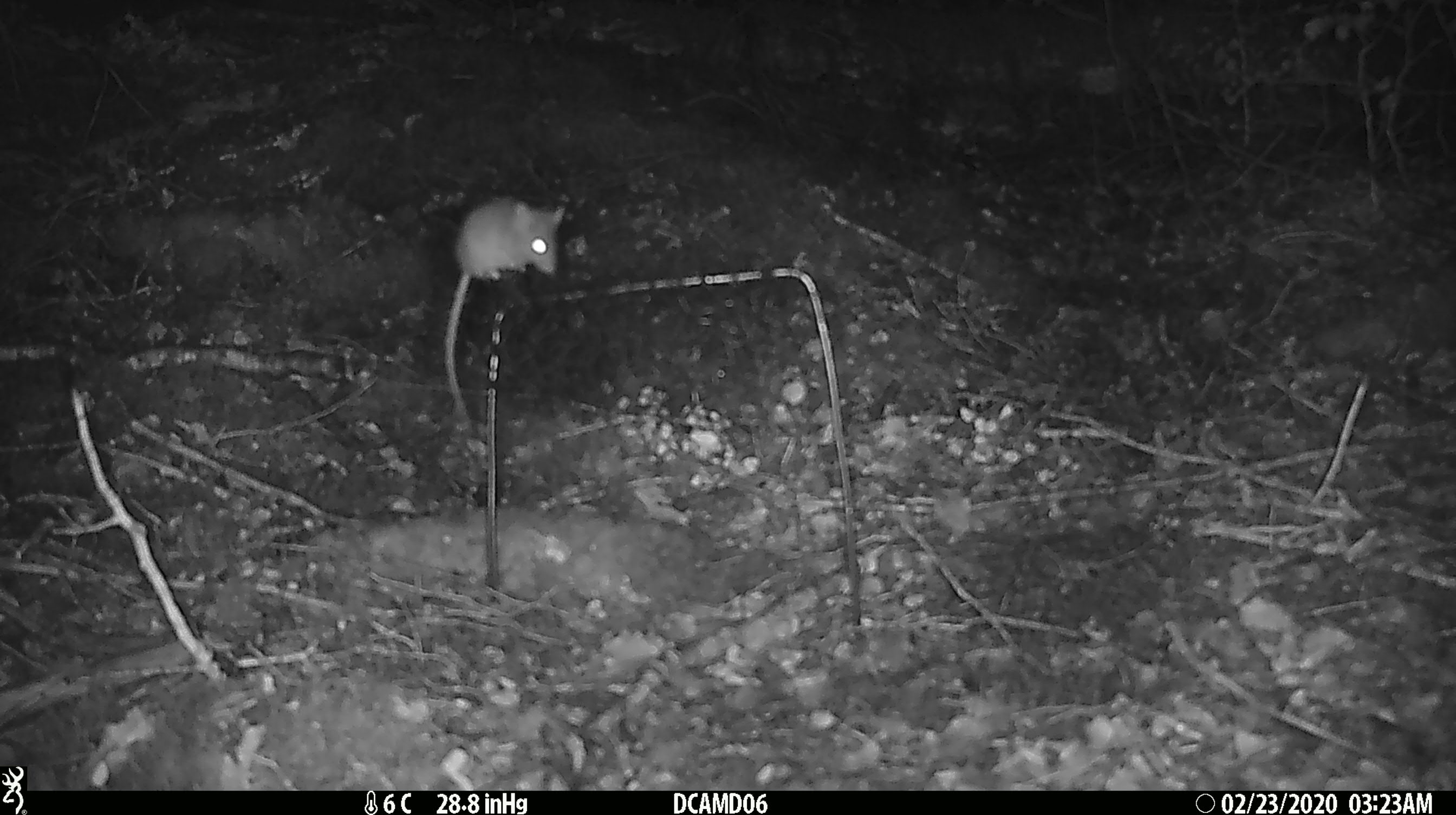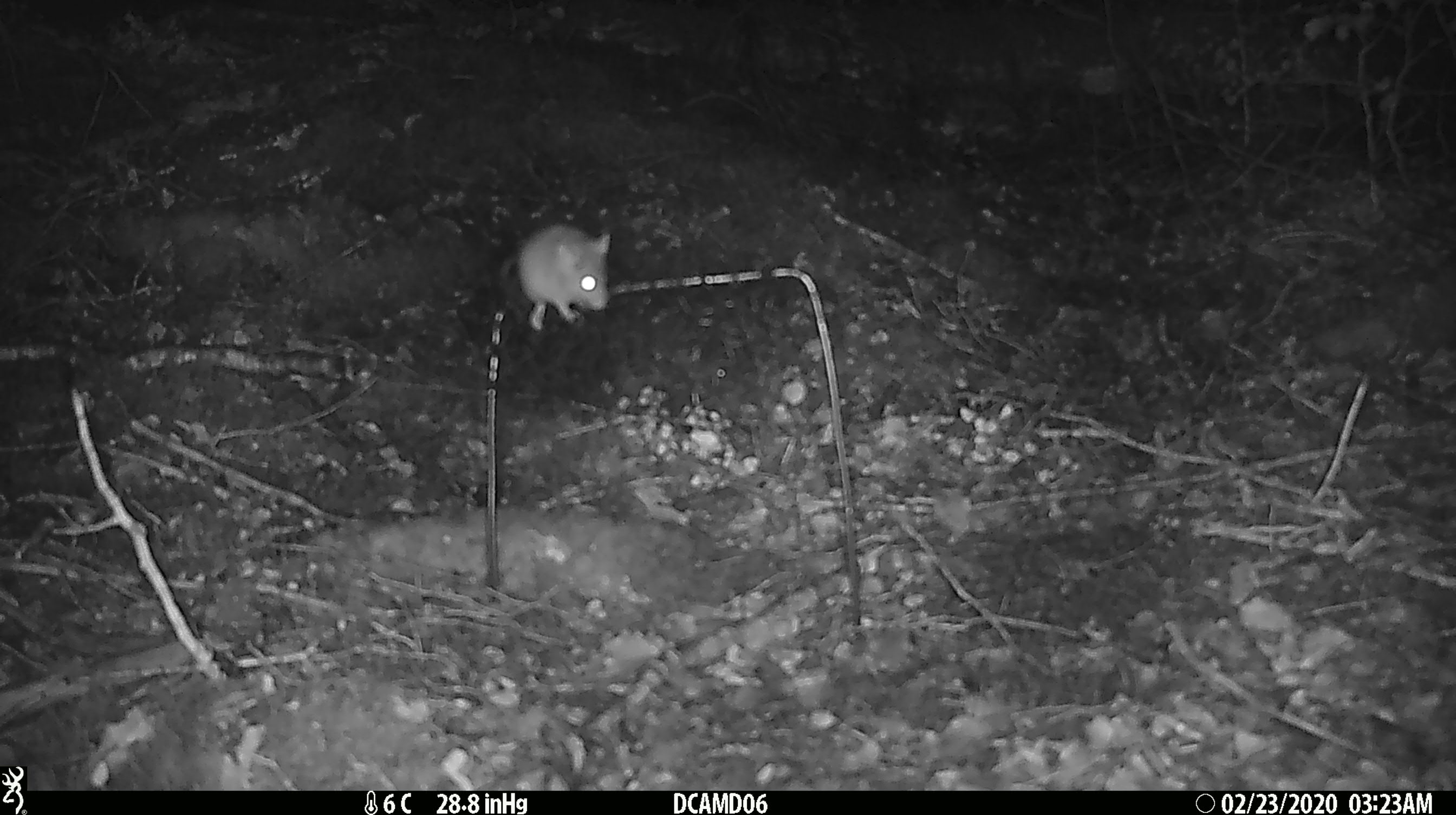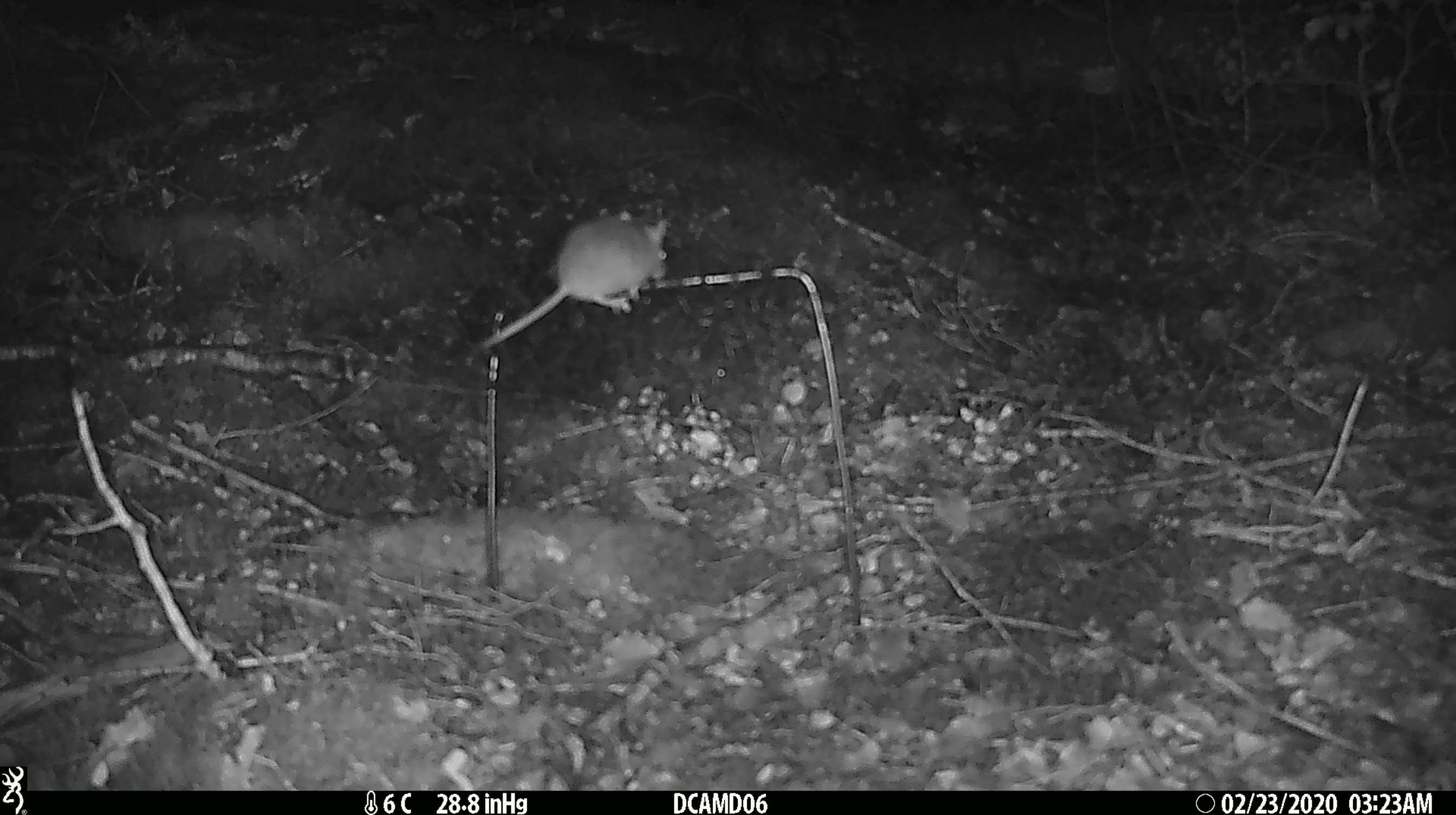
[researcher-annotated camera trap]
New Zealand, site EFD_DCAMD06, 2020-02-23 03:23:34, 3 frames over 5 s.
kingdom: Animalia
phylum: Chordata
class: Mammalia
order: Rodentia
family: Muridae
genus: Mus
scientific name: Mus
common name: mouse